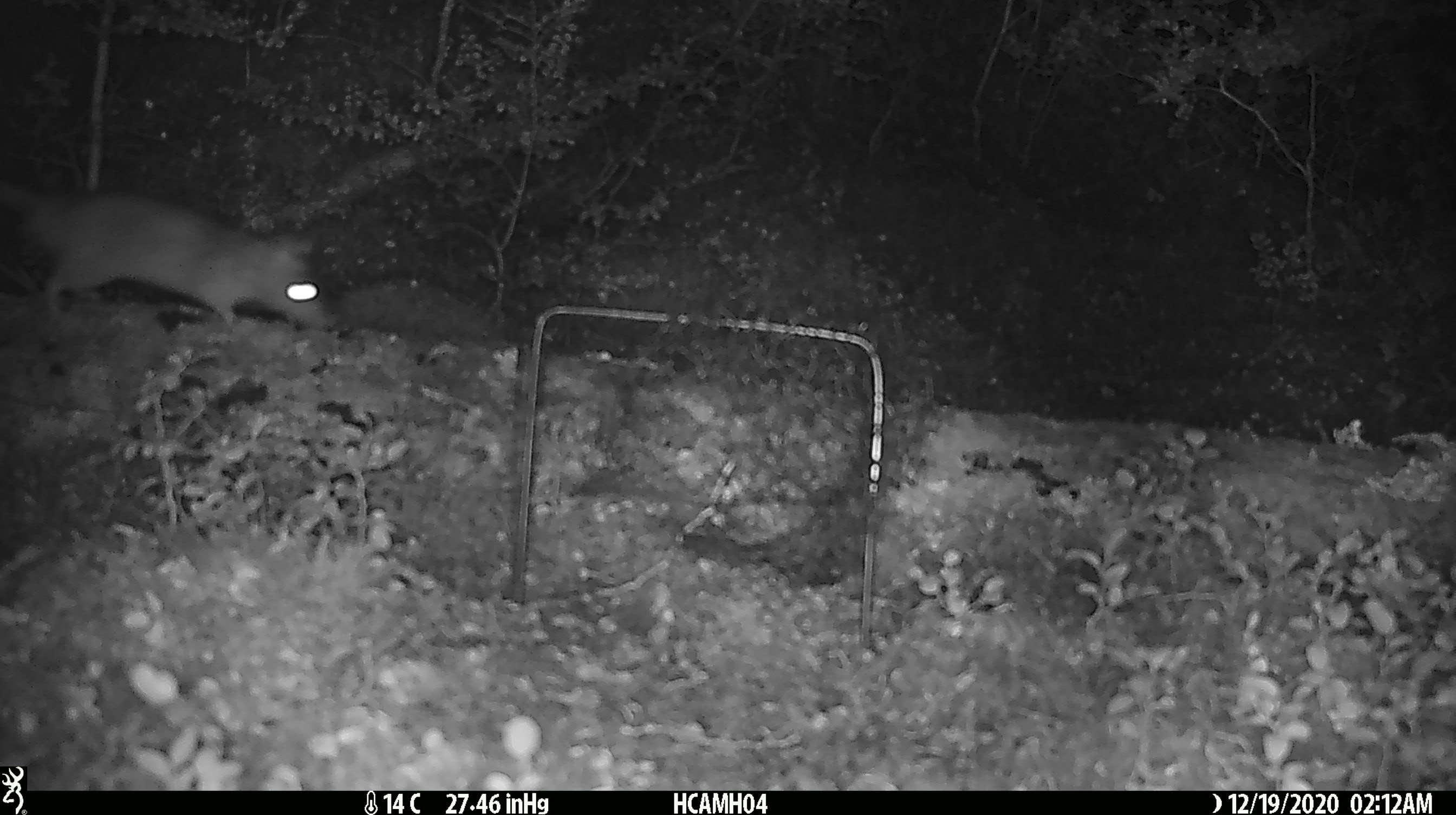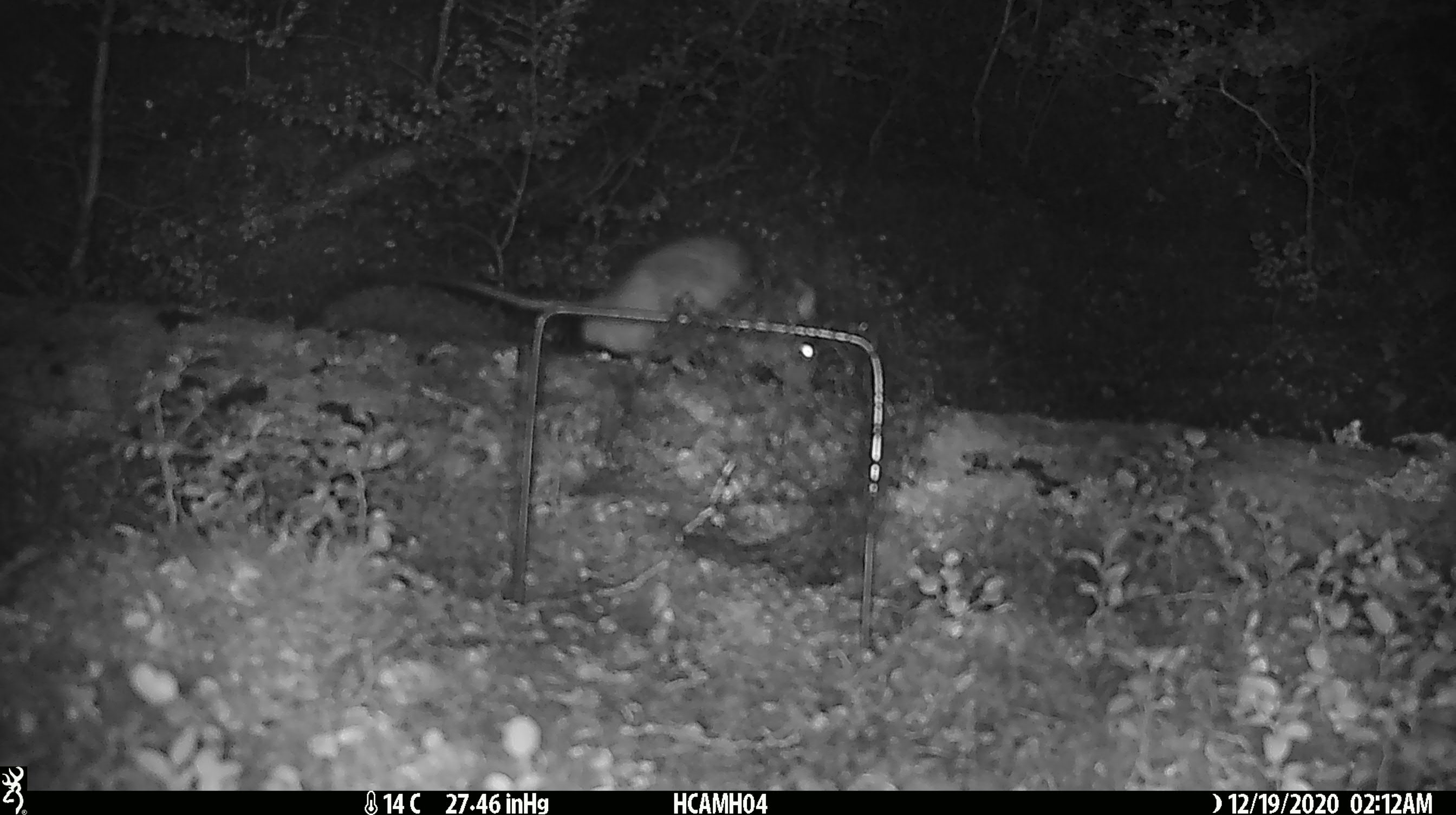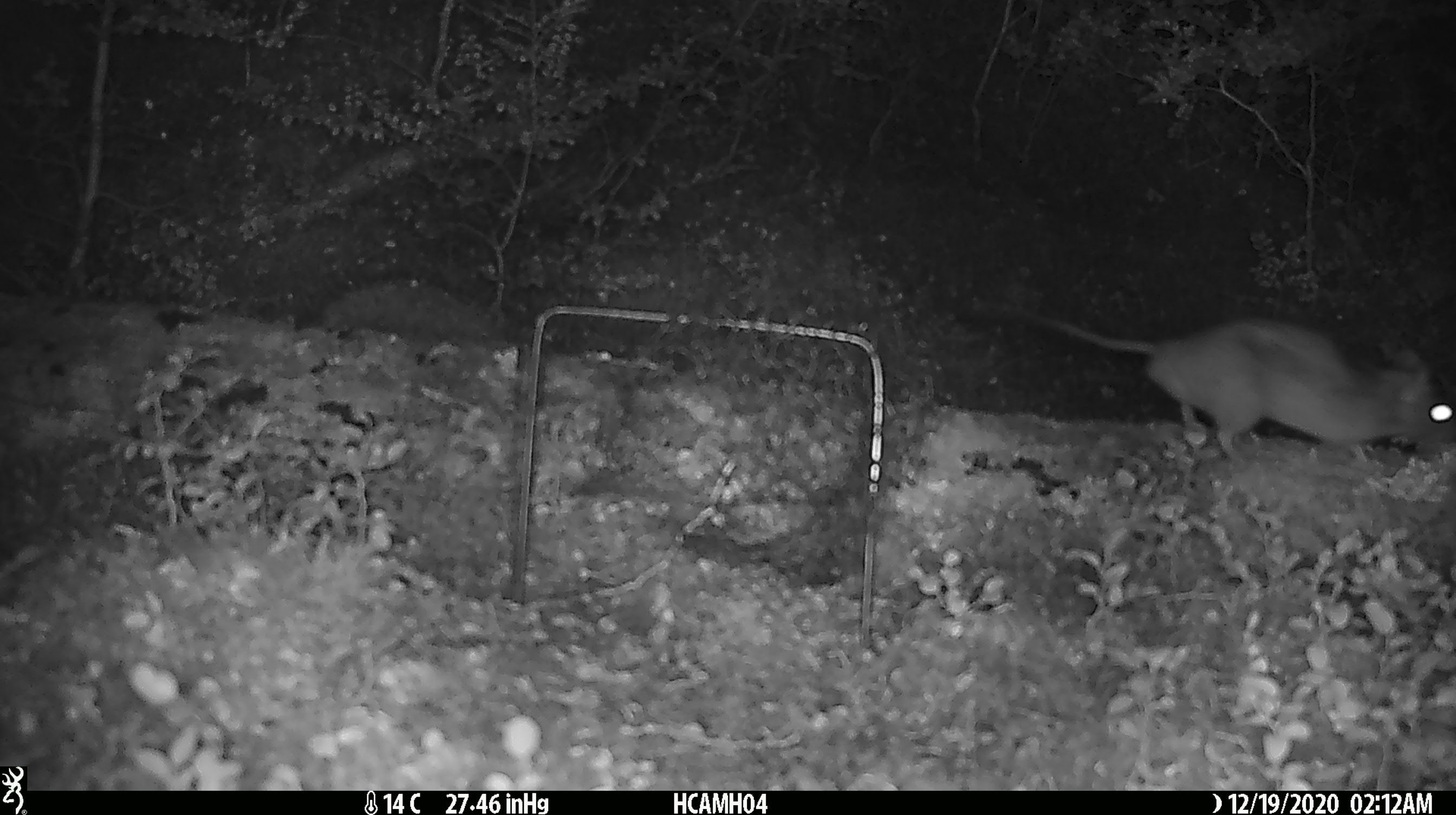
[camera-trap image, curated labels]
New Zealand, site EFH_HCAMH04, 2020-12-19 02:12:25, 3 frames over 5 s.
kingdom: Animalia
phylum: Chordata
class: Mammalia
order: Rodentia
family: Muridae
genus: Rattus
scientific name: Rattus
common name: rat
Rat (Rattus).